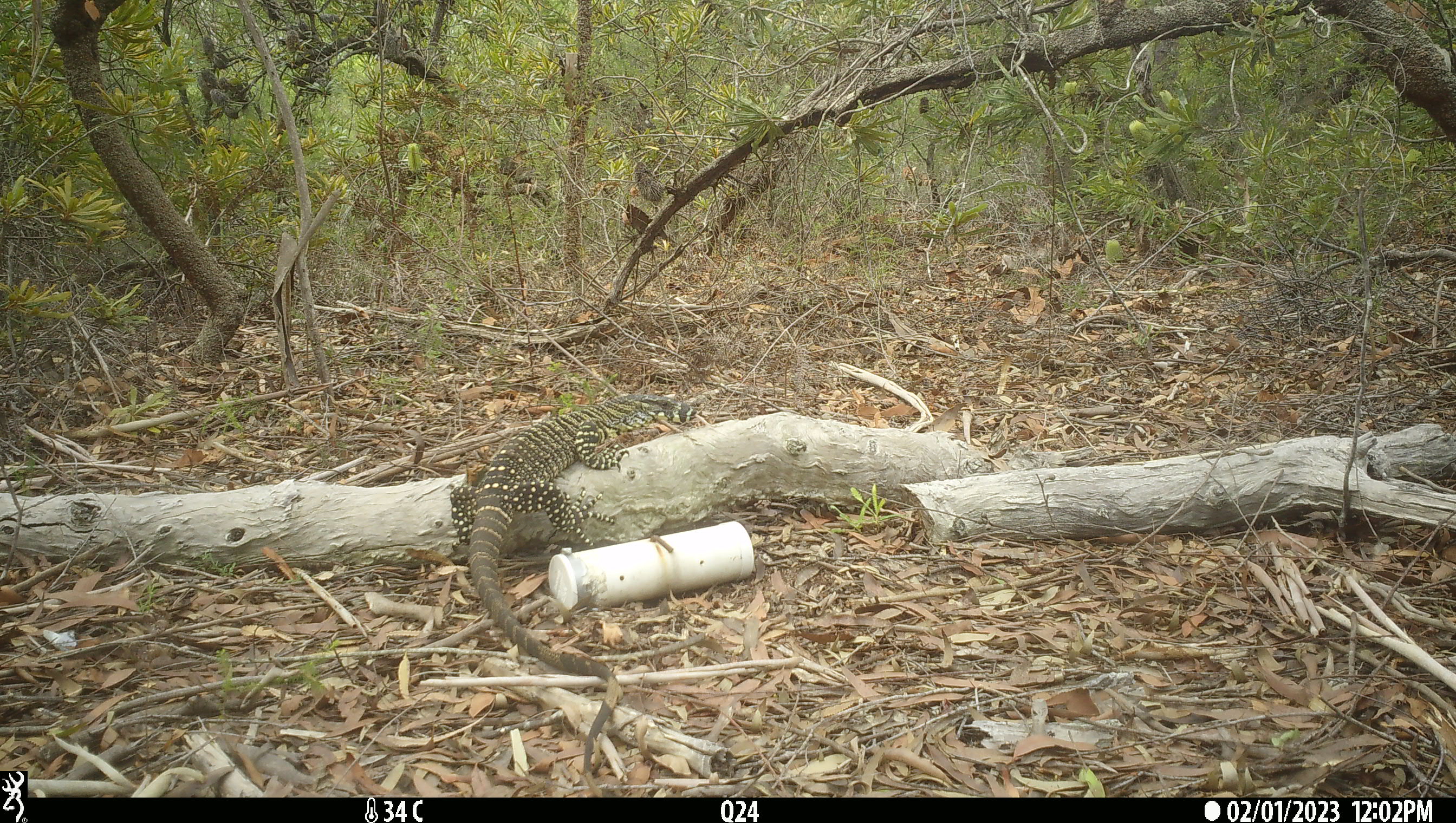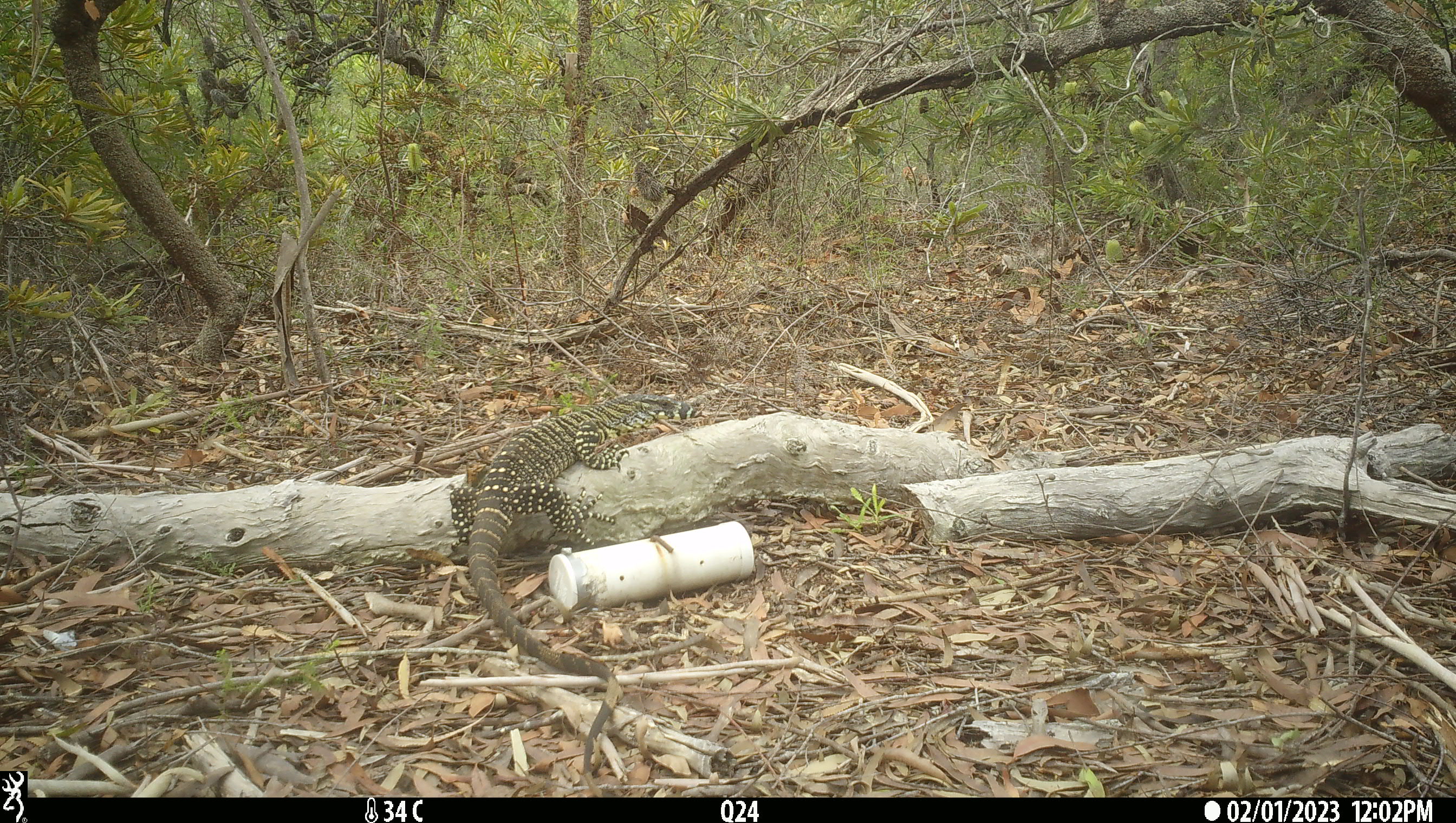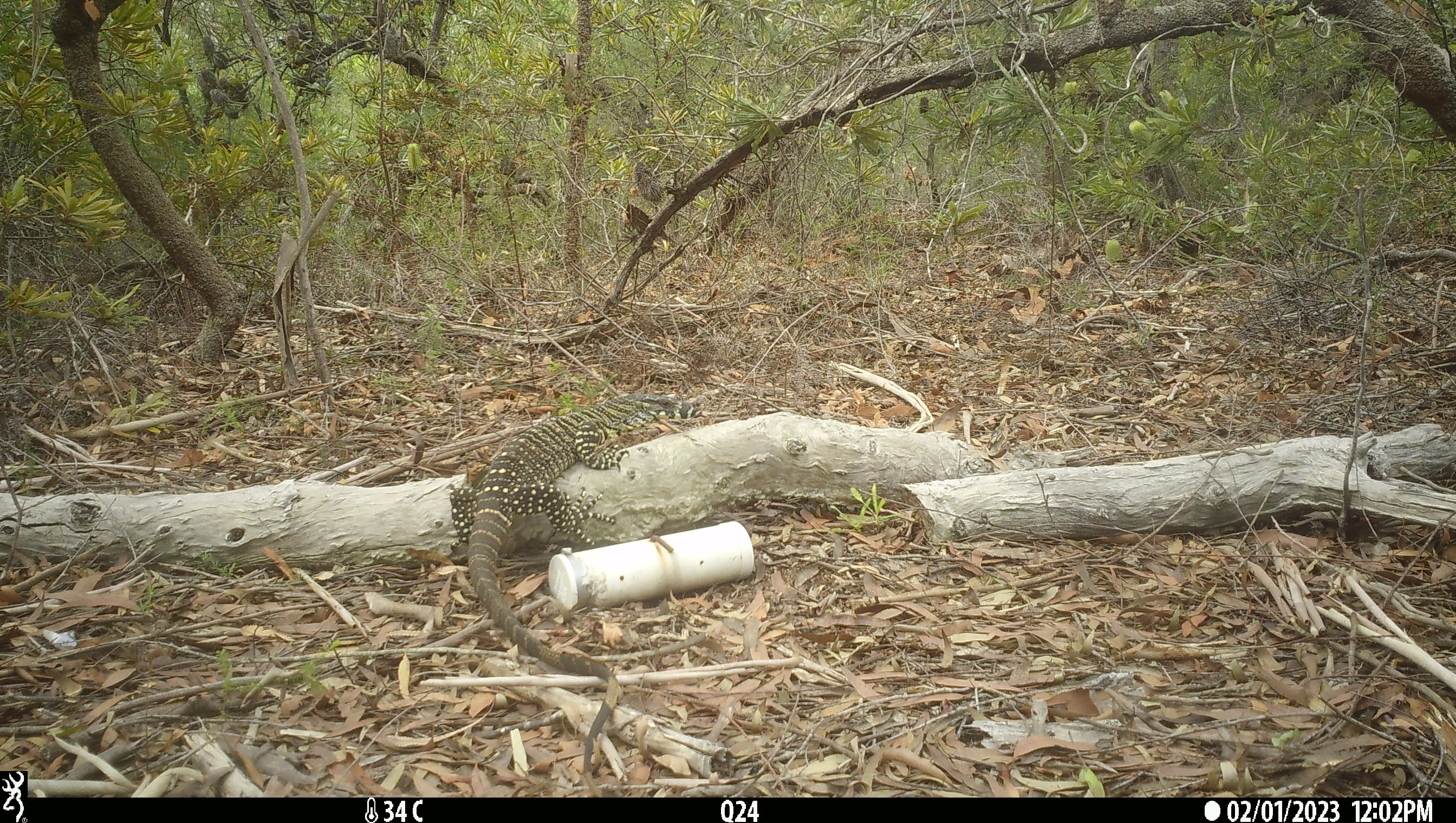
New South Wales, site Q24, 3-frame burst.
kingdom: Animalia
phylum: Chordata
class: Reptilia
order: Squamata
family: Varanidae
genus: Varanus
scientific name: Varanus varius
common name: lace monitor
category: goanna